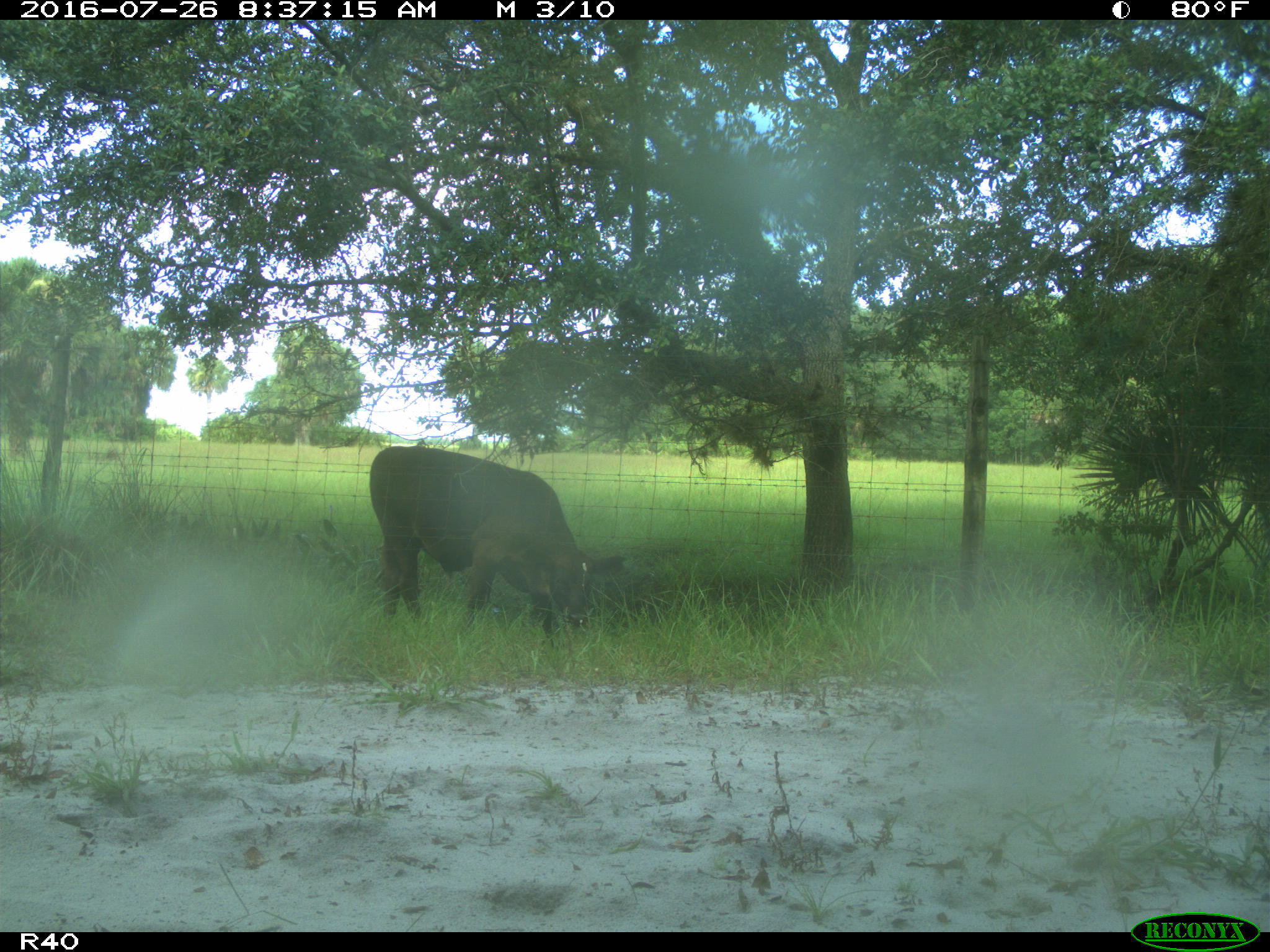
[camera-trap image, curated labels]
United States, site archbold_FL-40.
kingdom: Animalia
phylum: Chordata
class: Mammalia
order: Artiodactyla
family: Bovidae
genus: Bos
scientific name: Bos taurus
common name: domestic cow